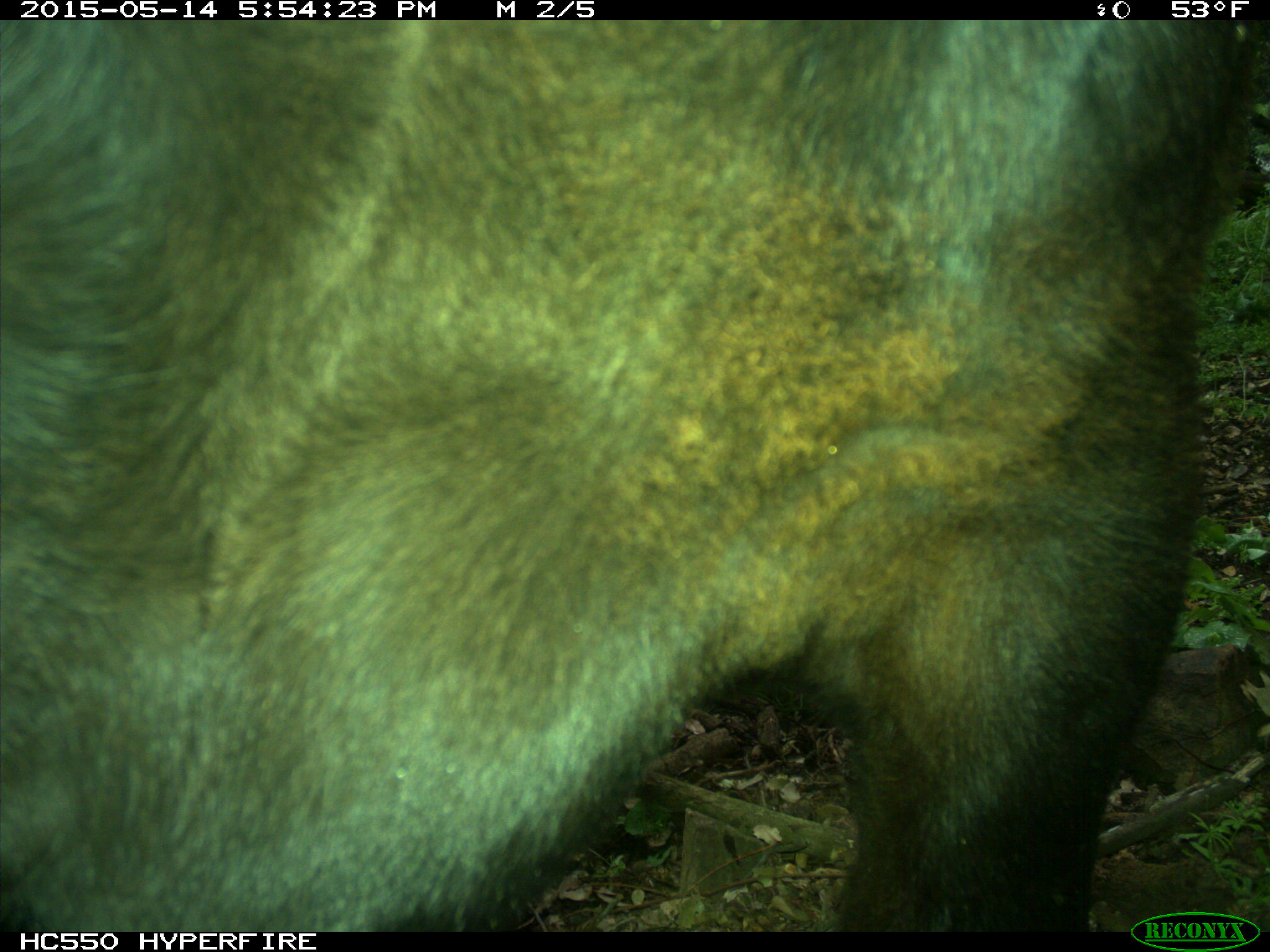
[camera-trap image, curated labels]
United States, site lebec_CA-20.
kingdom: Animalia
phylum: Chordata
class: Mammalia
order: Artiodactyla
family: Bovidae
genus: Bos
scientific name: Bos taurus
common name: domestic cow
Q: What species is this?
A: Bos taurus (domestic cow).